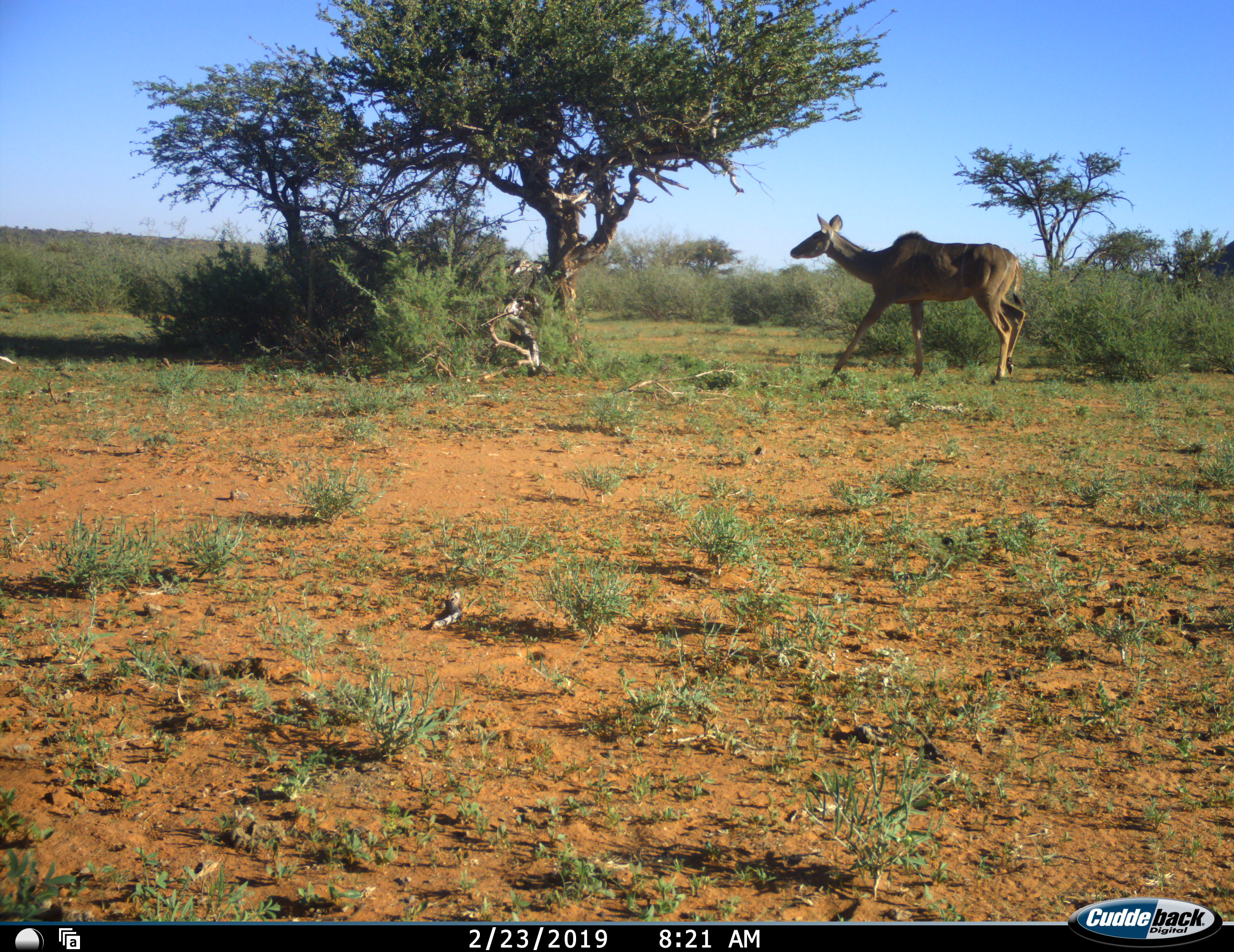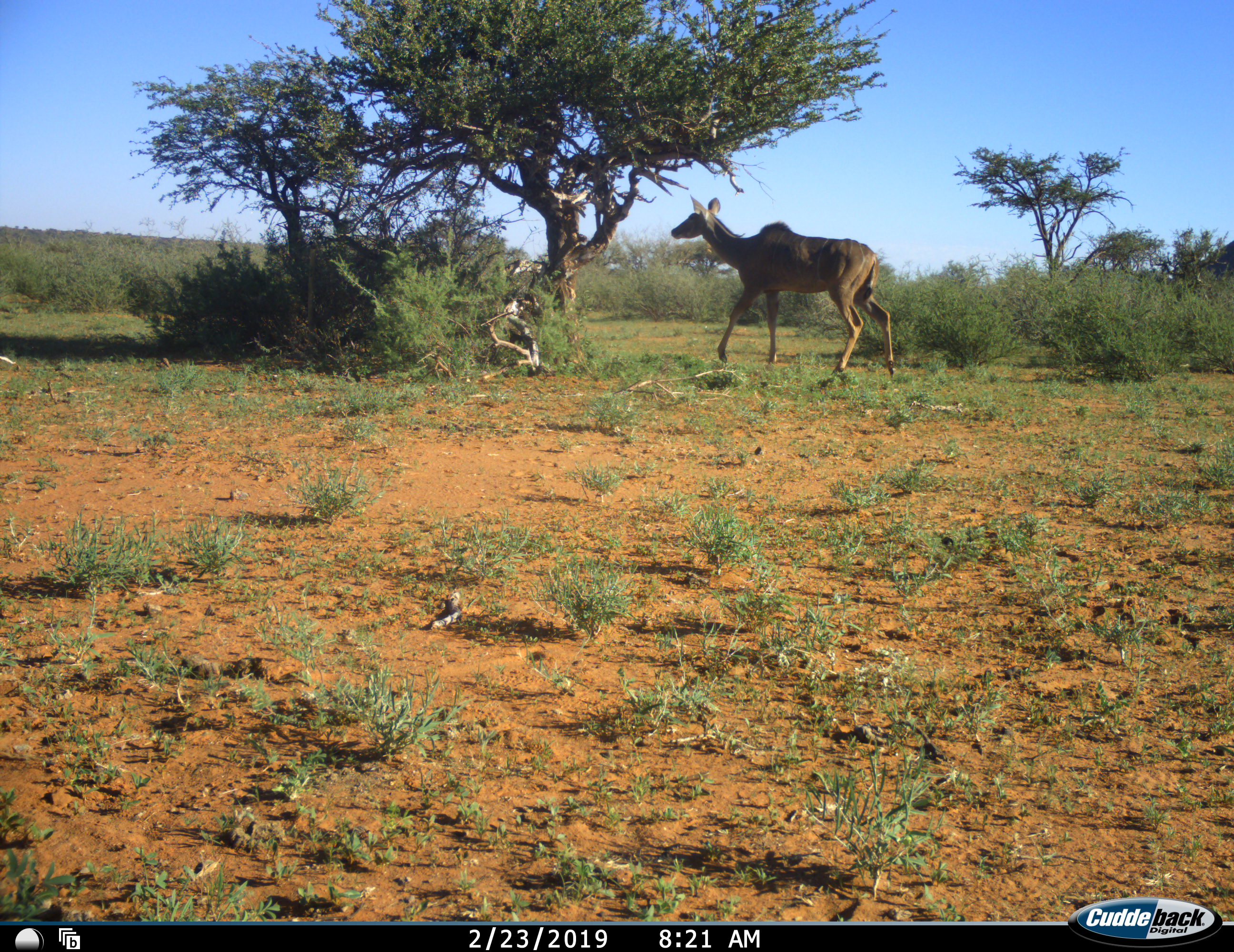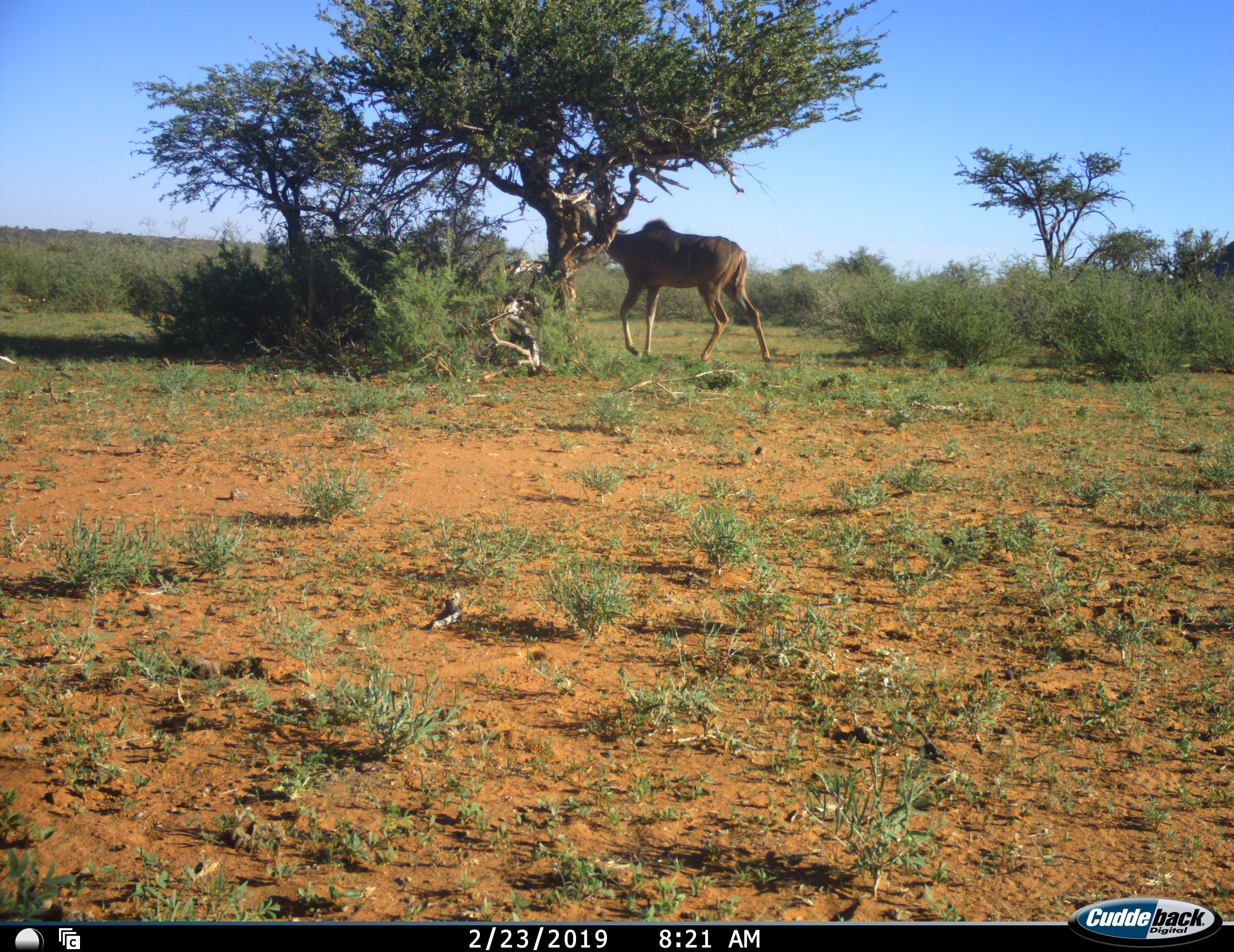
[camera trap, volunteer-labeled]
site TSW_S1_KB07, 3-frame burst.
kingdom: Animalia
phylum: Chordata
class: Mammalia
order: Artiodactyla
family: Bovidae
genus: Tragelaphus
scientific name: Tragelaphus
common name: kudu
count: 1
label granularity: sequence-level